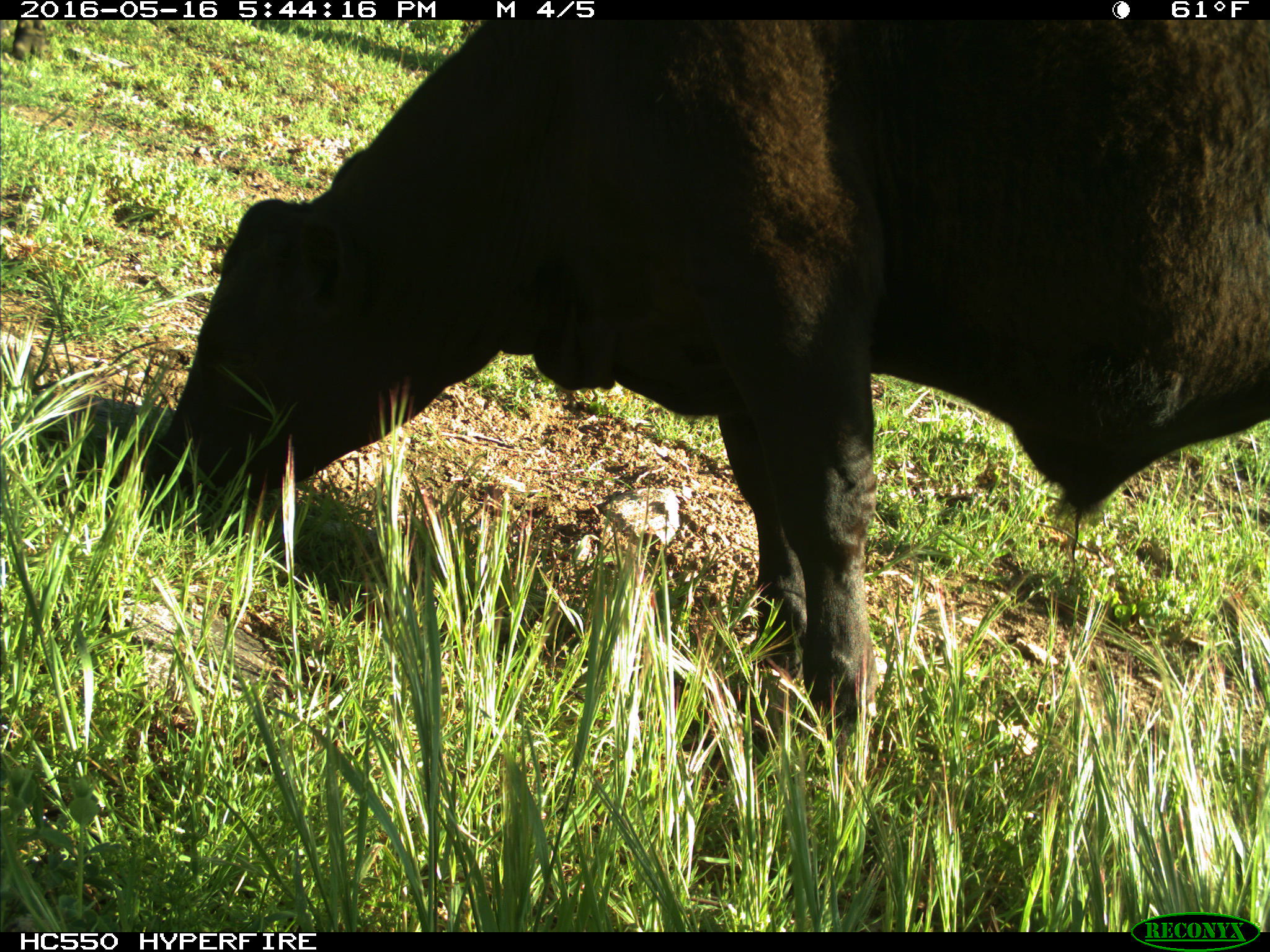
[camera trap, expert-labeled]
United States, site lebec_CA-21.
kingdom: Animalia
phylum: Chordata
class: Mammalia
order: Artiodactyla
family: Bovidae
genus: Bos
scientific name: Bos taurus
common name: domestic cow